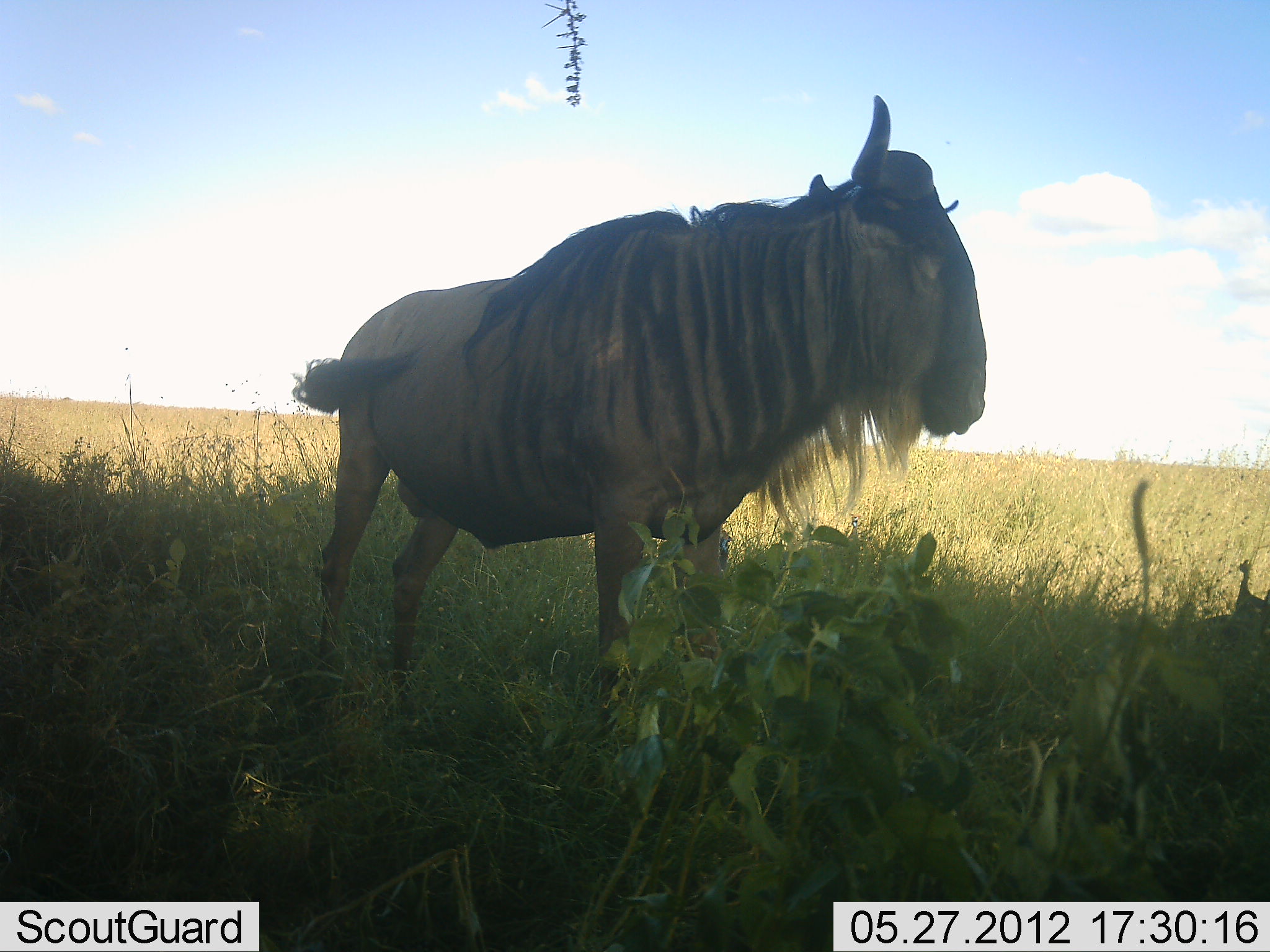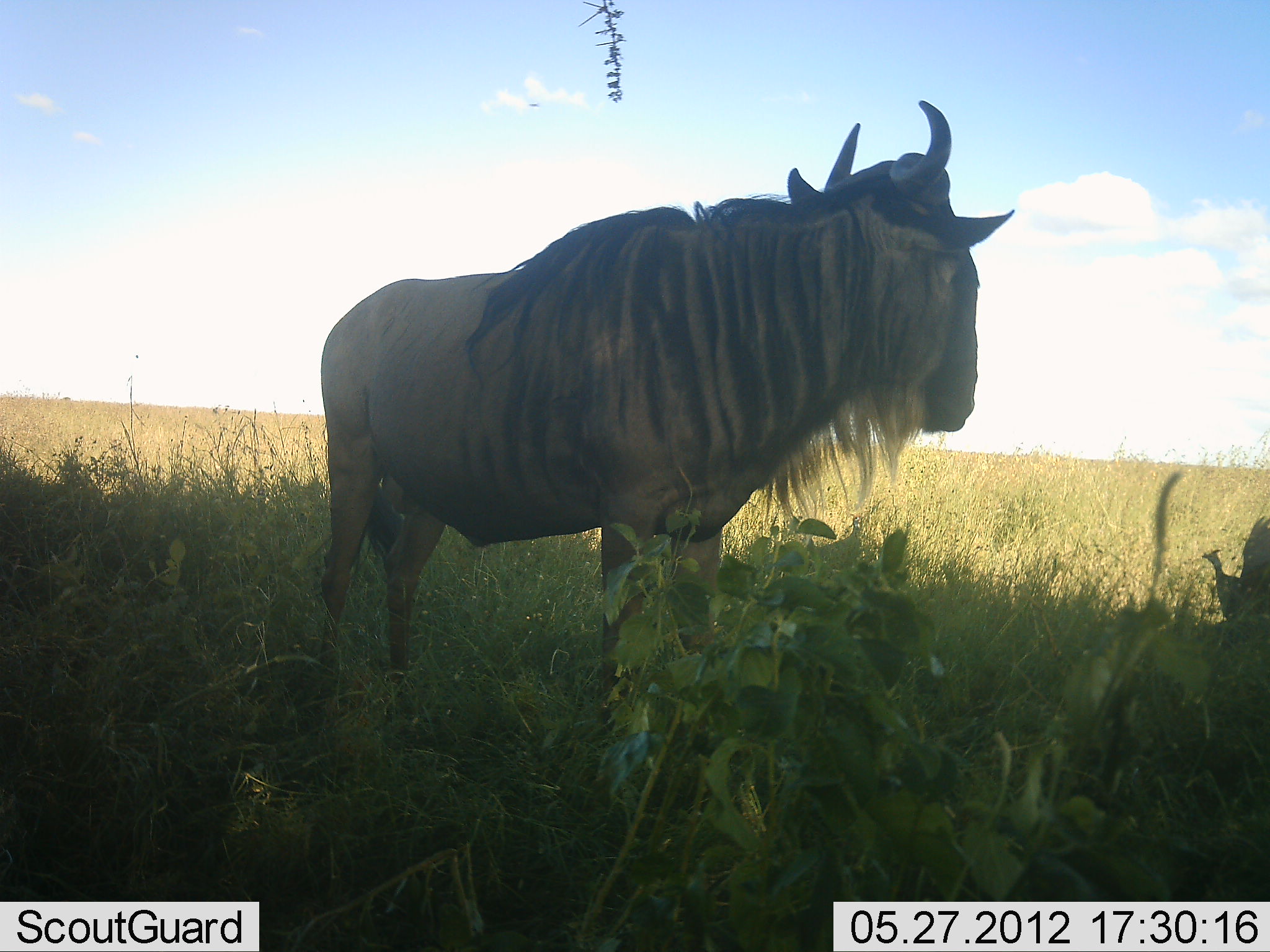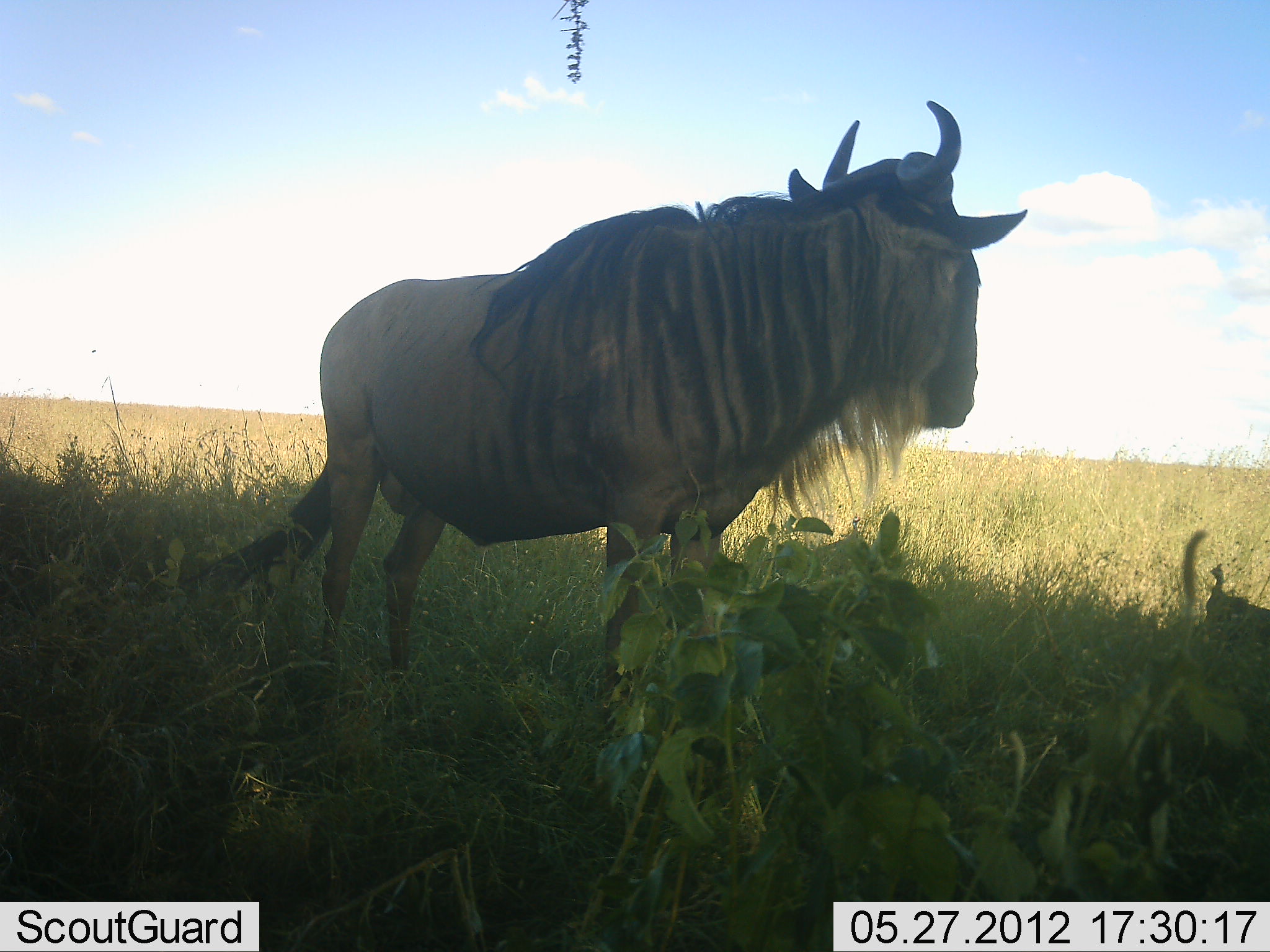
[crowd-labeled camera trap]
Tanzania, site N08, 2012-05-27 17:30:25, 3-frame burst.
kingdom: Animalia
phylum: Chordata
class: Mammalia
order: Artiodactyla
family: Bovidae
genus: Connochaetes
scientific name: Connochaetes taurinus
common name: blue wildebeest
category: wildebeest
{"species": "wildebeest (blue wildebeest) (Connochaetes taurinus)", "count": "1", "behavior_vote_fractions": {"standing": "100%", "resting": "0%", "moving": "3%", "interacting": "0%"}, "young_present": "0%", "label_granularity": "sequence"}